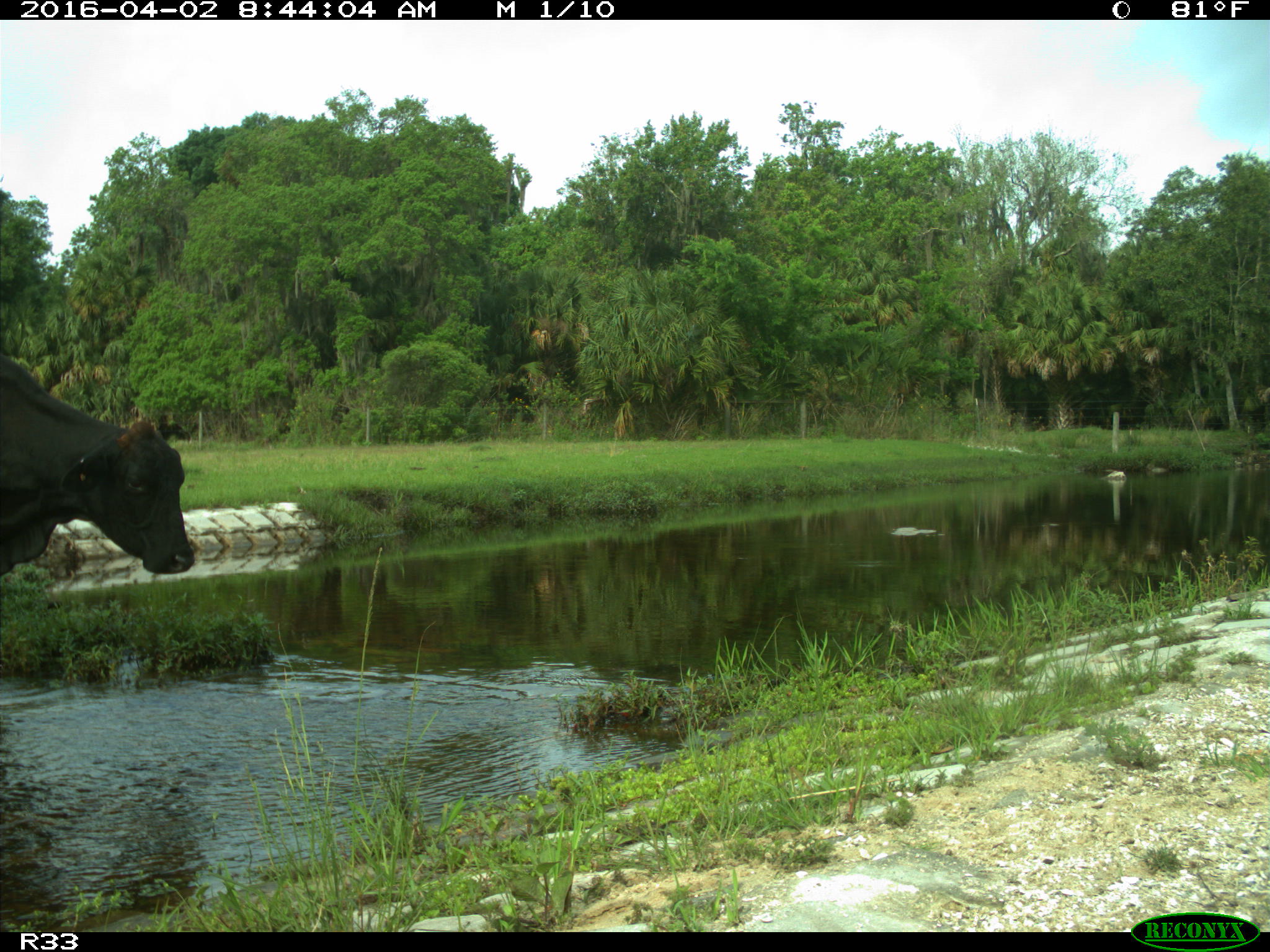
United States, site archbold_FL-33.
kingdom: Animalia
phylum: Chordata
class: Mammalia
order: Artiodactyla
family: Bovidae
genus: Bos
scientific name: Bos taurus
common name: domestic cow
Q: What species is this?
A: Bos taurus (domestic cow).